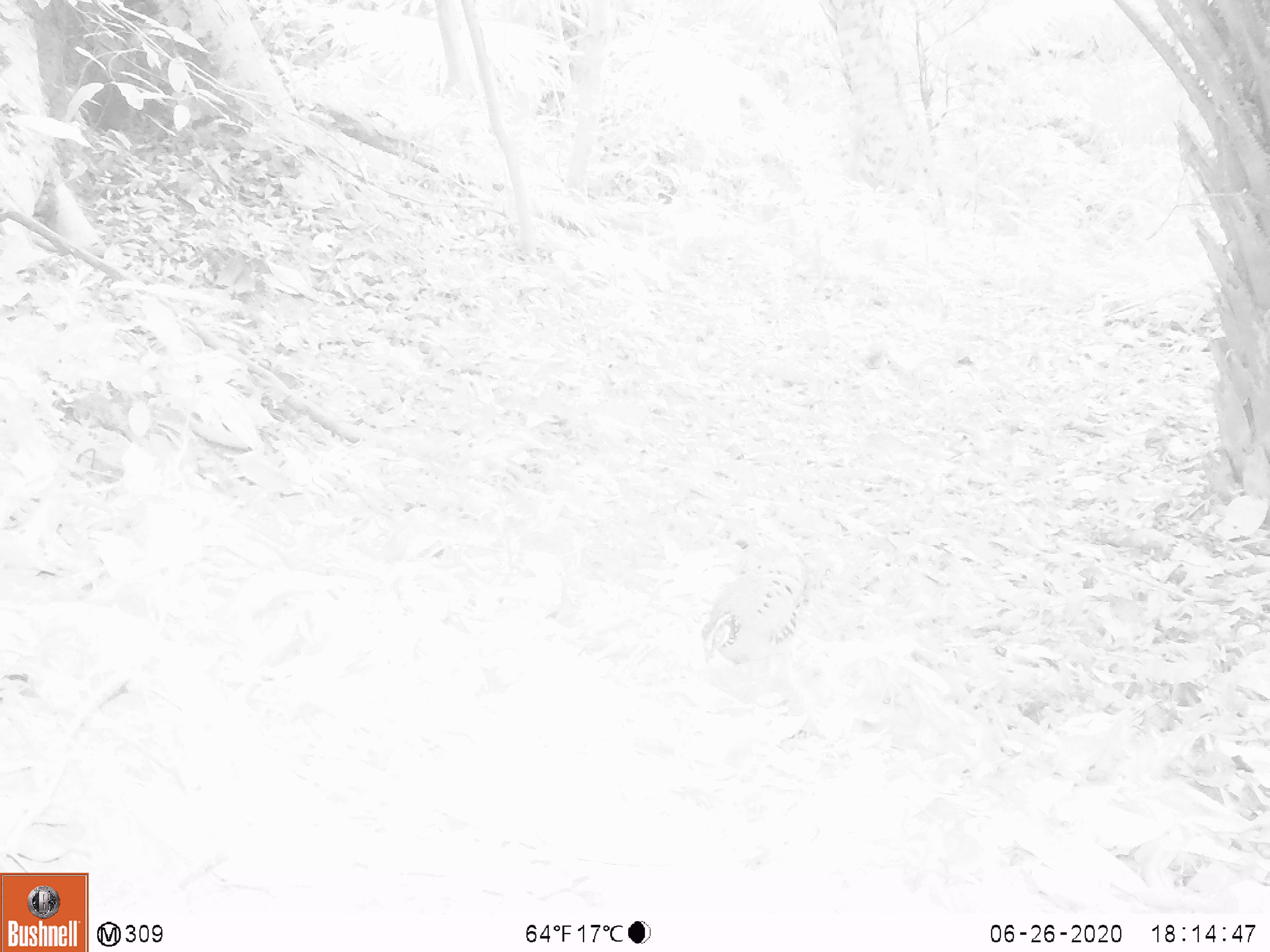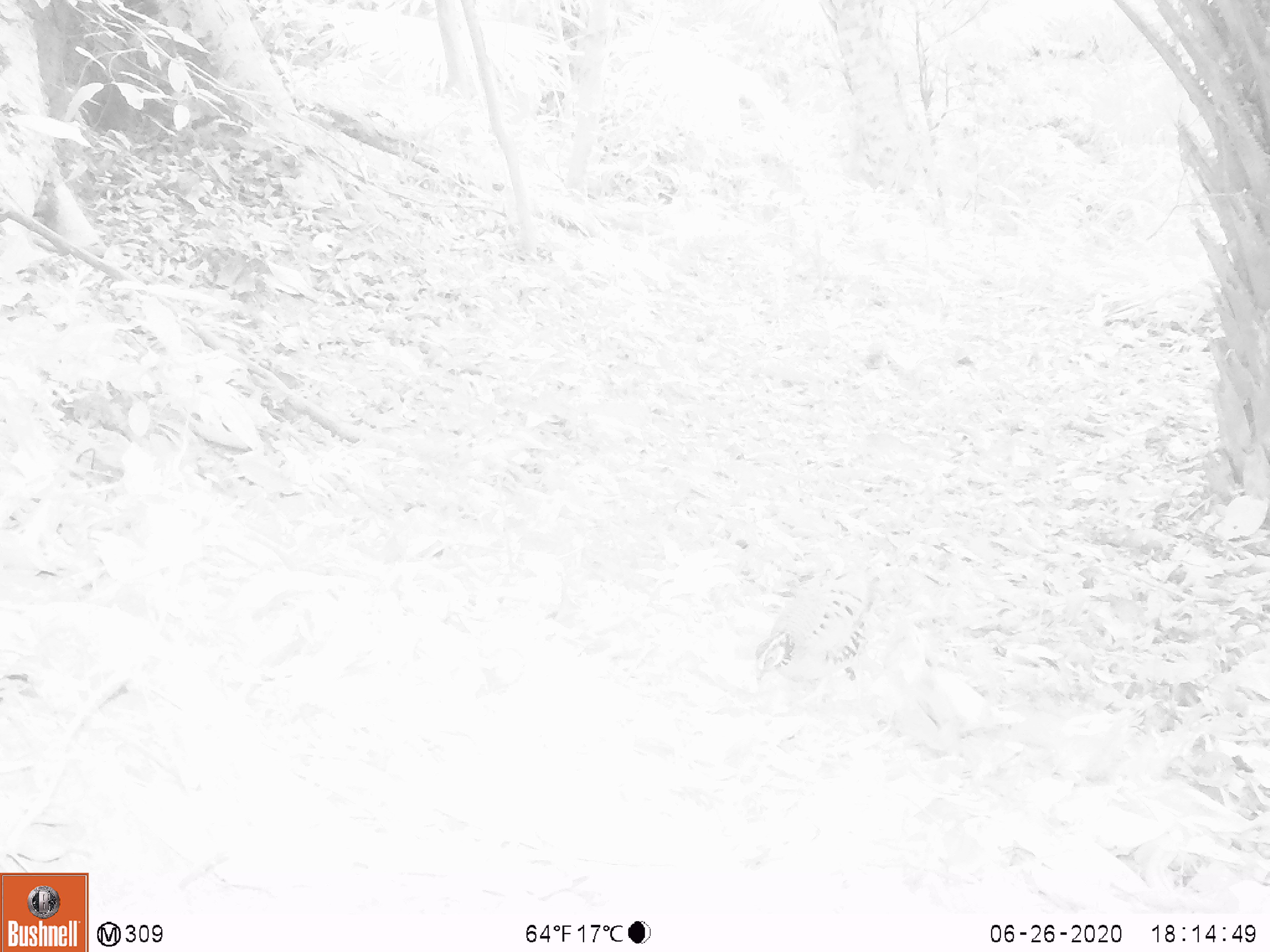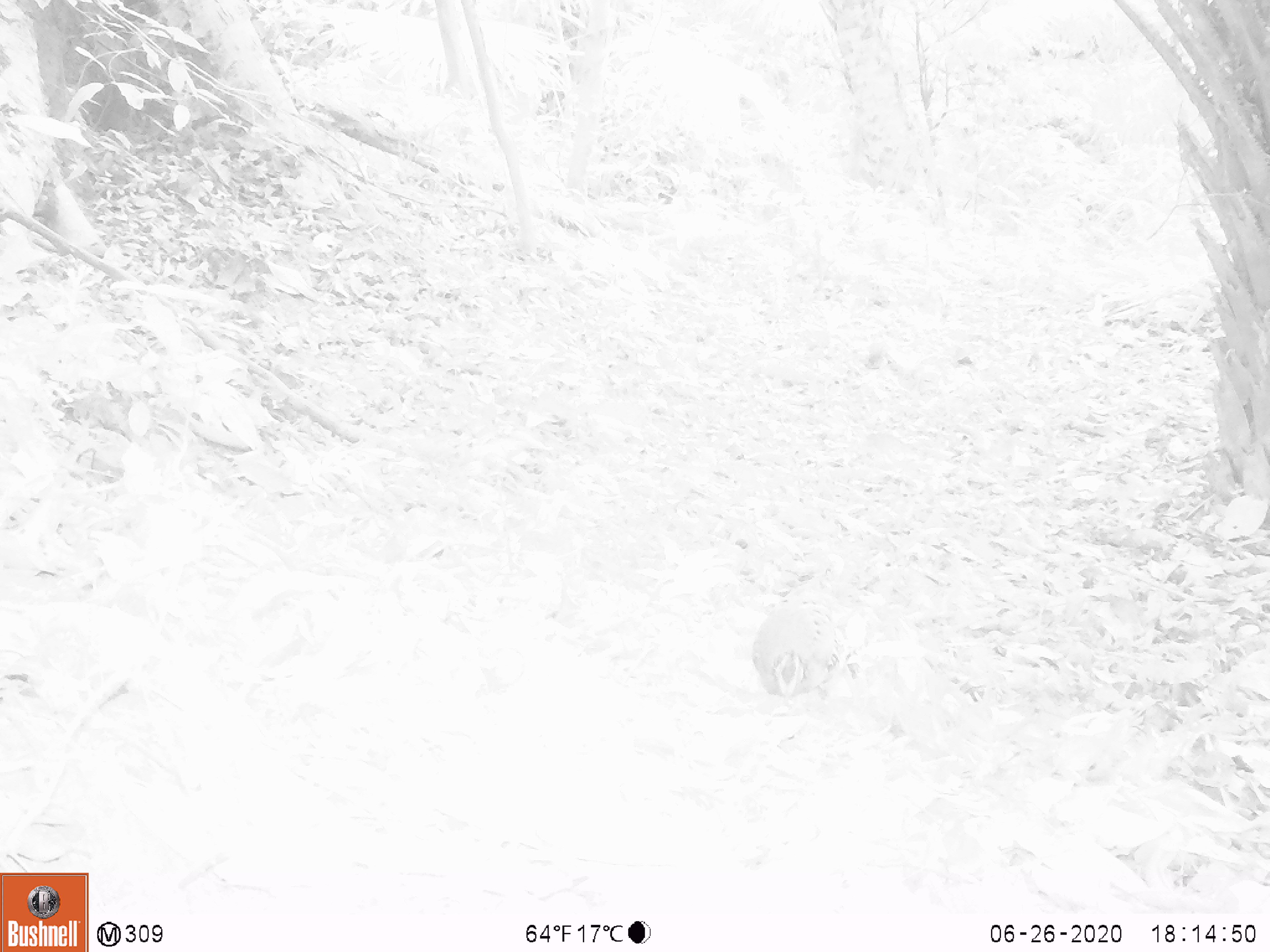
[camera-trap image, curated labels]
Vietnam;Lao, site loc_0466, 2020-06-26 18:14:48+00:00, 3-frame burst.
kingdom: Animalia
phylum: Chordata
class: Aves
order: Galliformes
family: Phasianidae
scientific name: Phasianidae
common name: partridge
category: unidentified partridge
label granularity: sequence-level